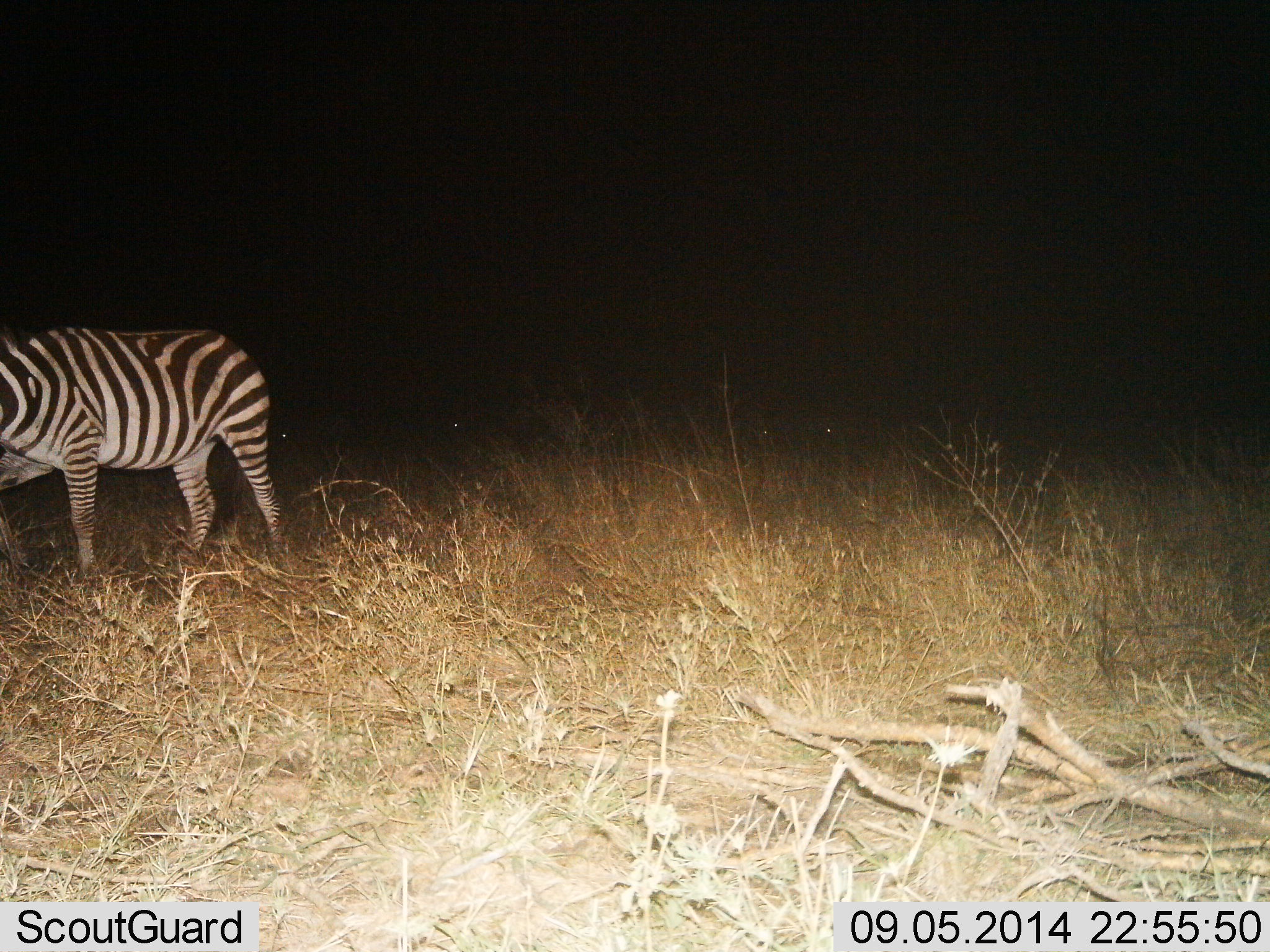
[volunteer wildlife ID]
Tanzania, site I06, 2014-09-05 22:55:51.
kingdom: Animalia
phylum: Chordata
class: Mammalia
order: Perissodactyla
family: Equidae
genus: Equus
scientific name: Equus quagga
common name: plains zebra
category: zebra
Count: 1.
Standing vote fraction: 50%.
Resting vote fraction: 10%.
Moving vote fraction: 60%.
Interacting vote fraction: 0%.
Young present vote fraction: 0%.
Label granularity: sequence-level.